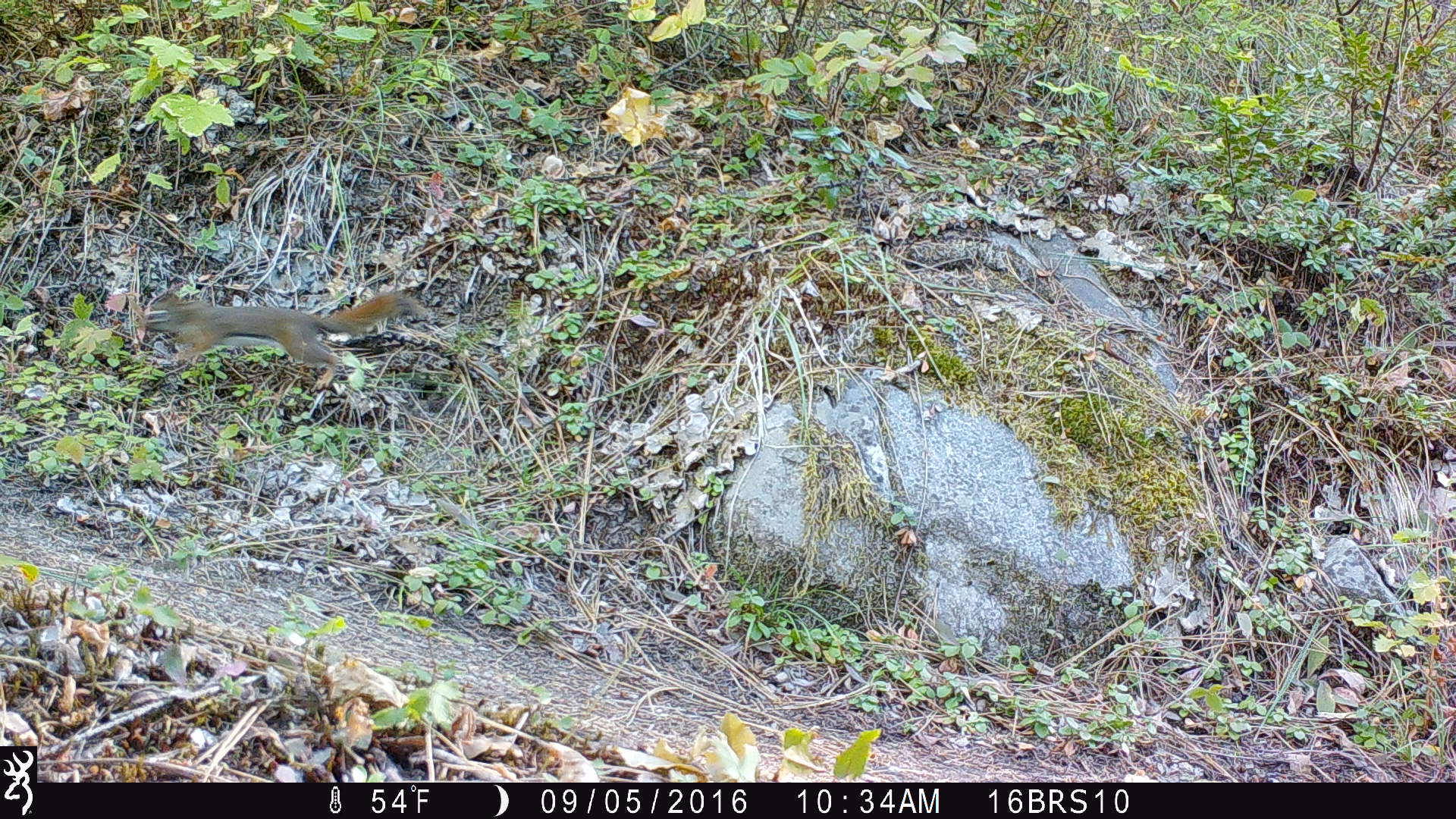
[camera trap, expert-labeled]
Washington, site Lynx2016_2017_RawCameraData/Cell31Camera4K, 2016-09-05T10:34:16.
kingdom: Animalia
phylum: Chordata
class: Mammalia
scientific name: Mammalia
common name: small mammal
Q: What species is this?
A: Small mammal (Mammalia).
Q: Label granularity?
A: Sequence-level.